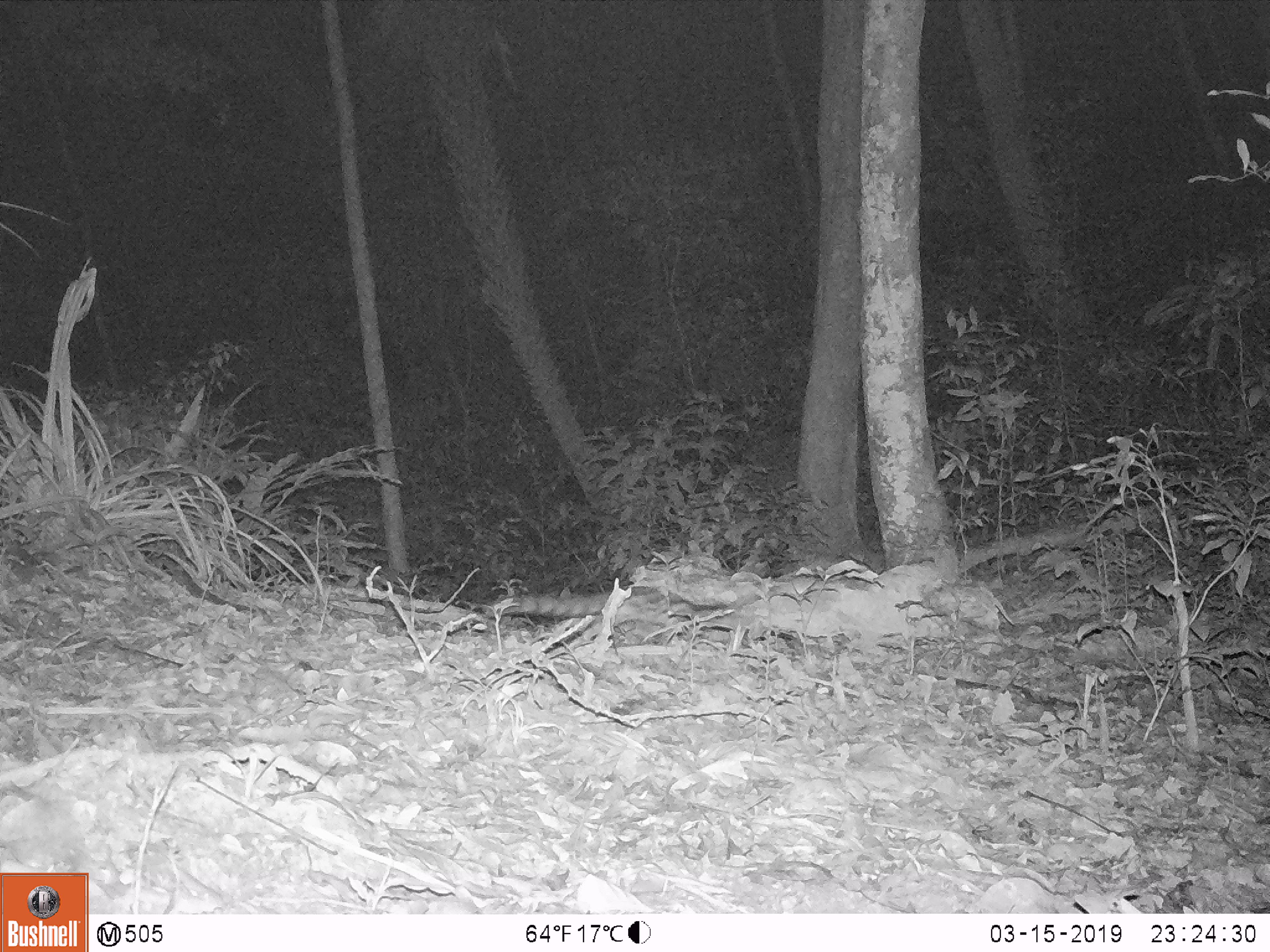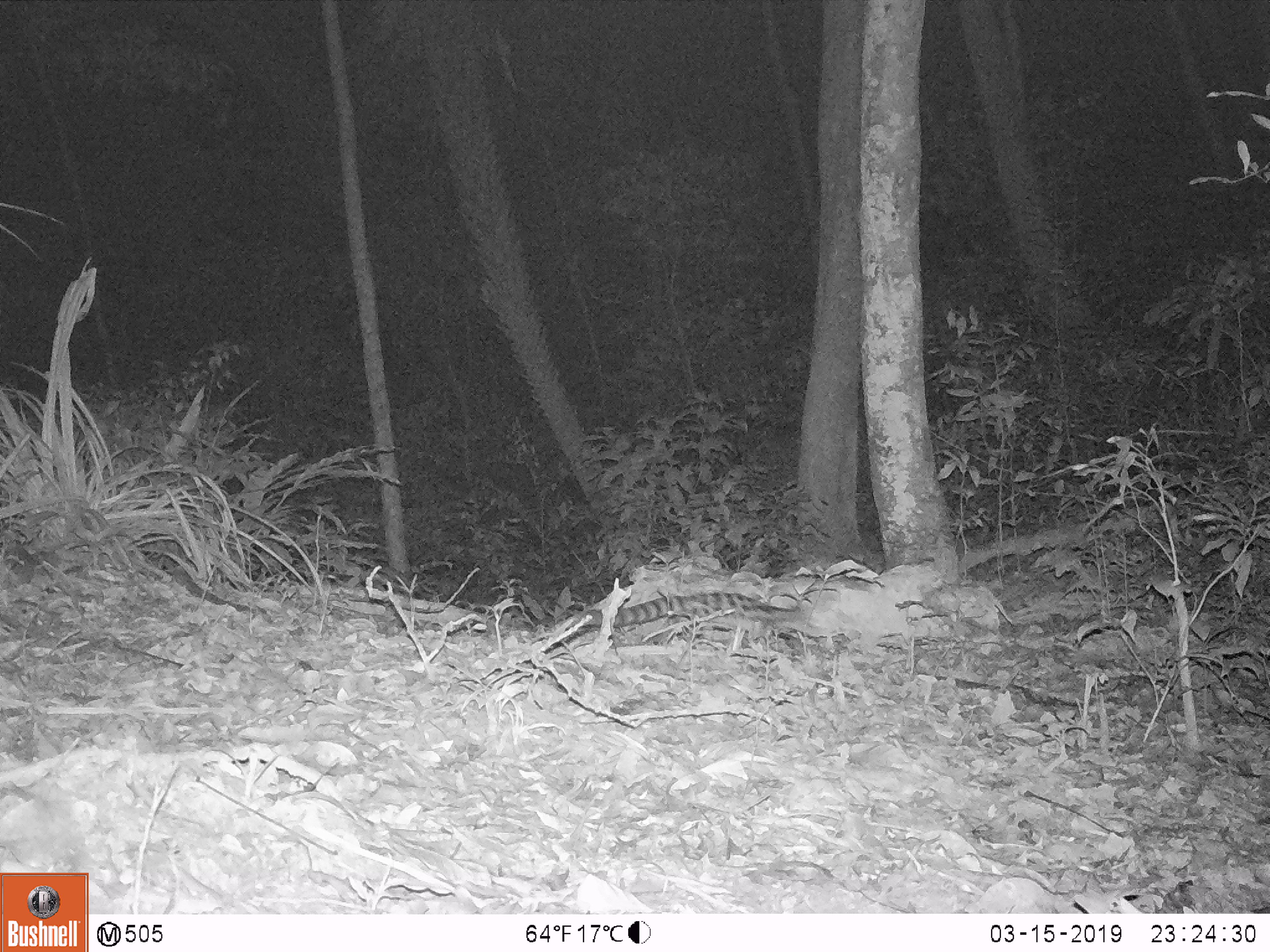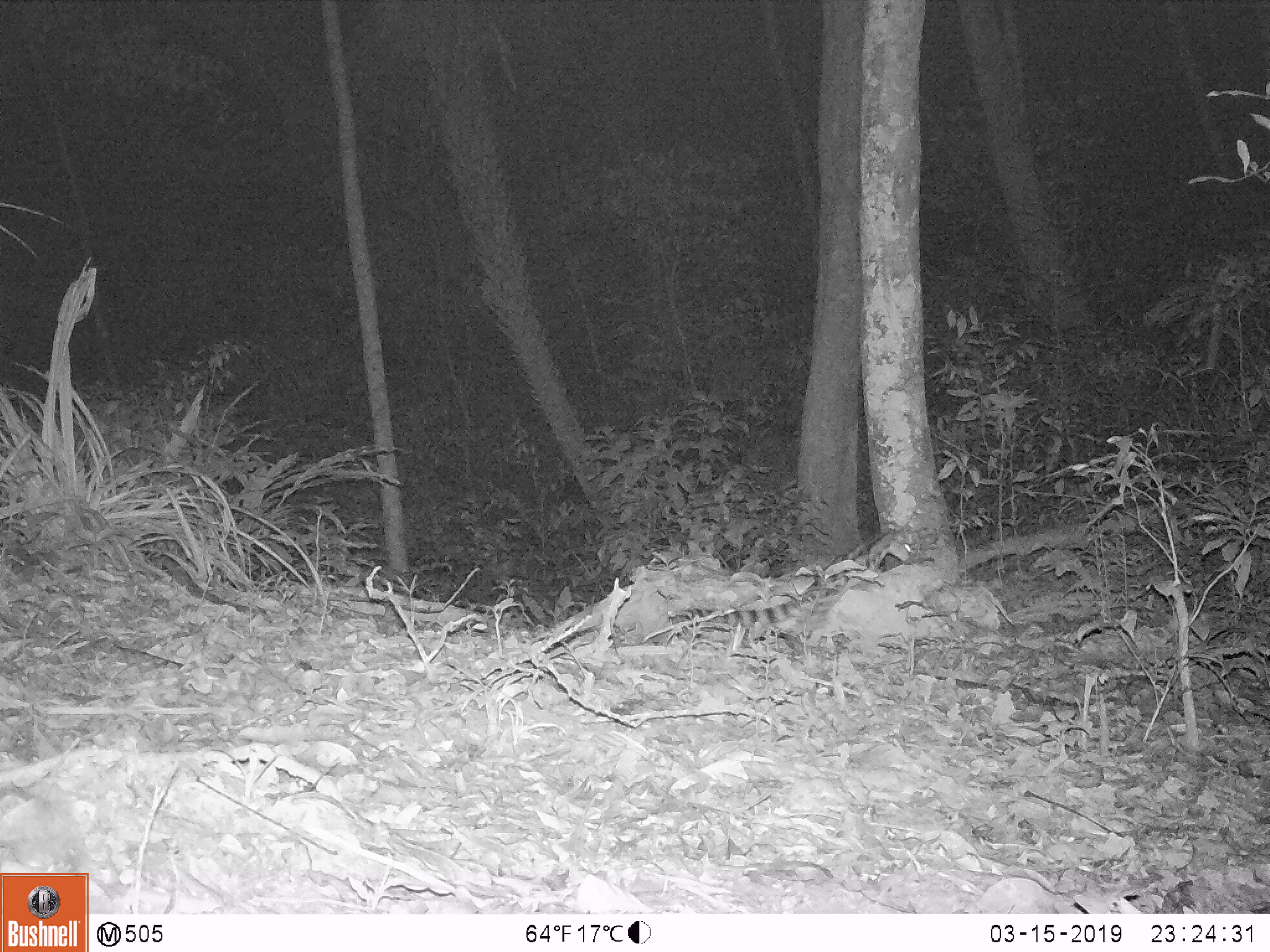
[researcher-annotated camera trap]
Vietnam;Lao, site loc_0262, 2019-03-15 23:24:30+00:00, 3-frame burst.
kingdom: Animalia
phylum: Chordata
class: Mammalia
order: Carnivora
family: Prionodontidae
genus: Prionodon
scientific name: Prionodon pardicolor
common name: spotted linsang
Spotted linsang (Prionodon pardicolor). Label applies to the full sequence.